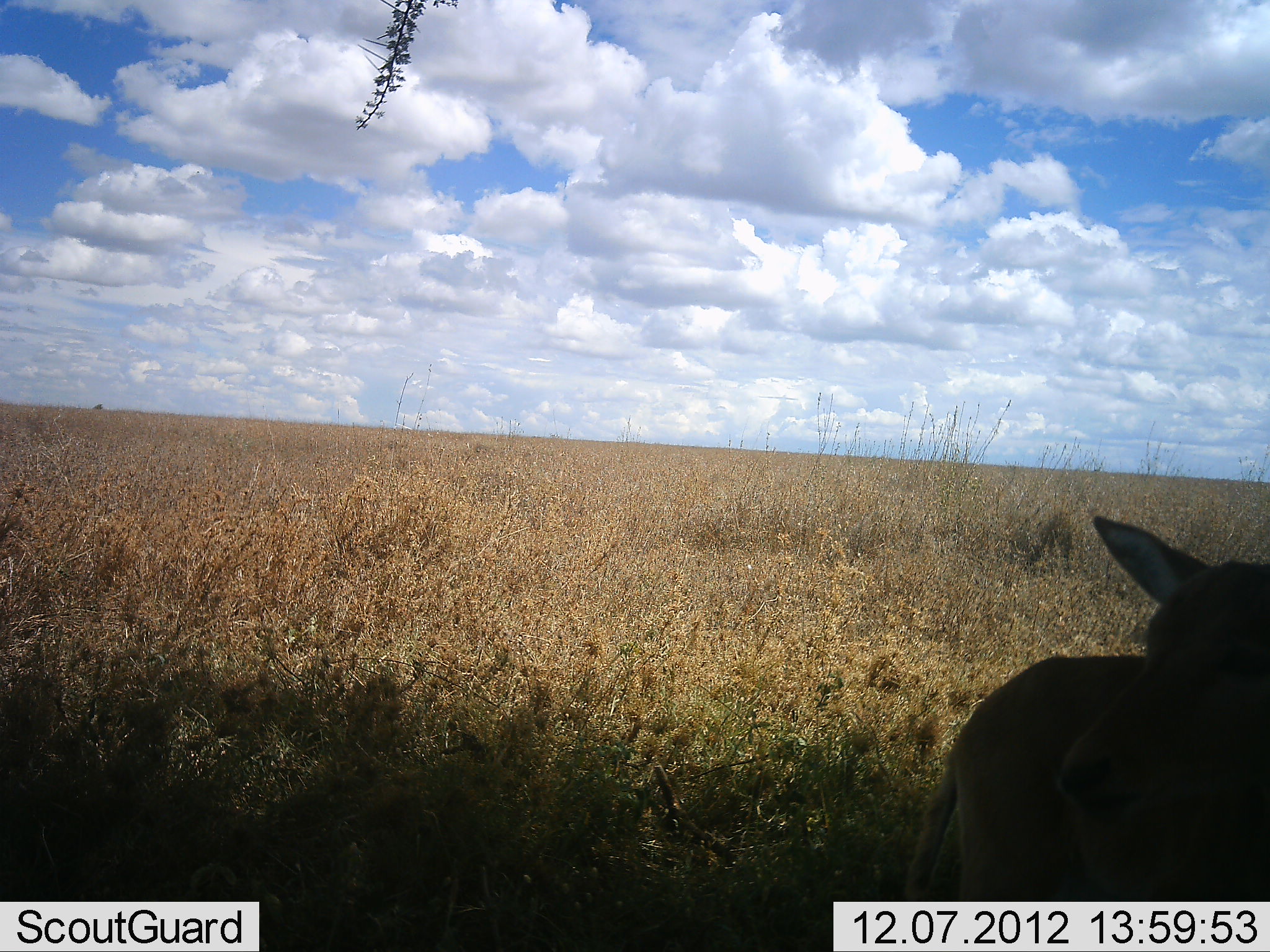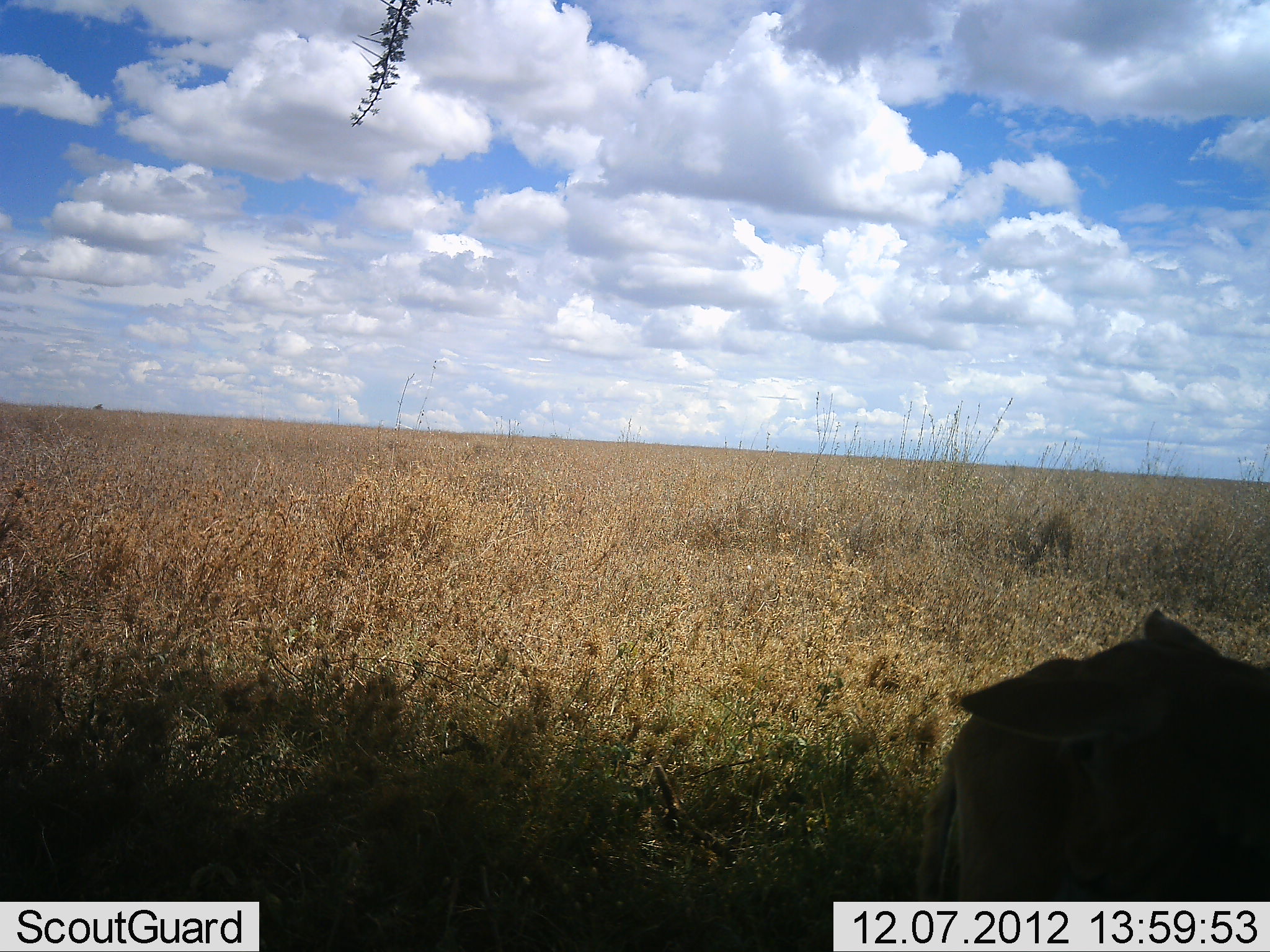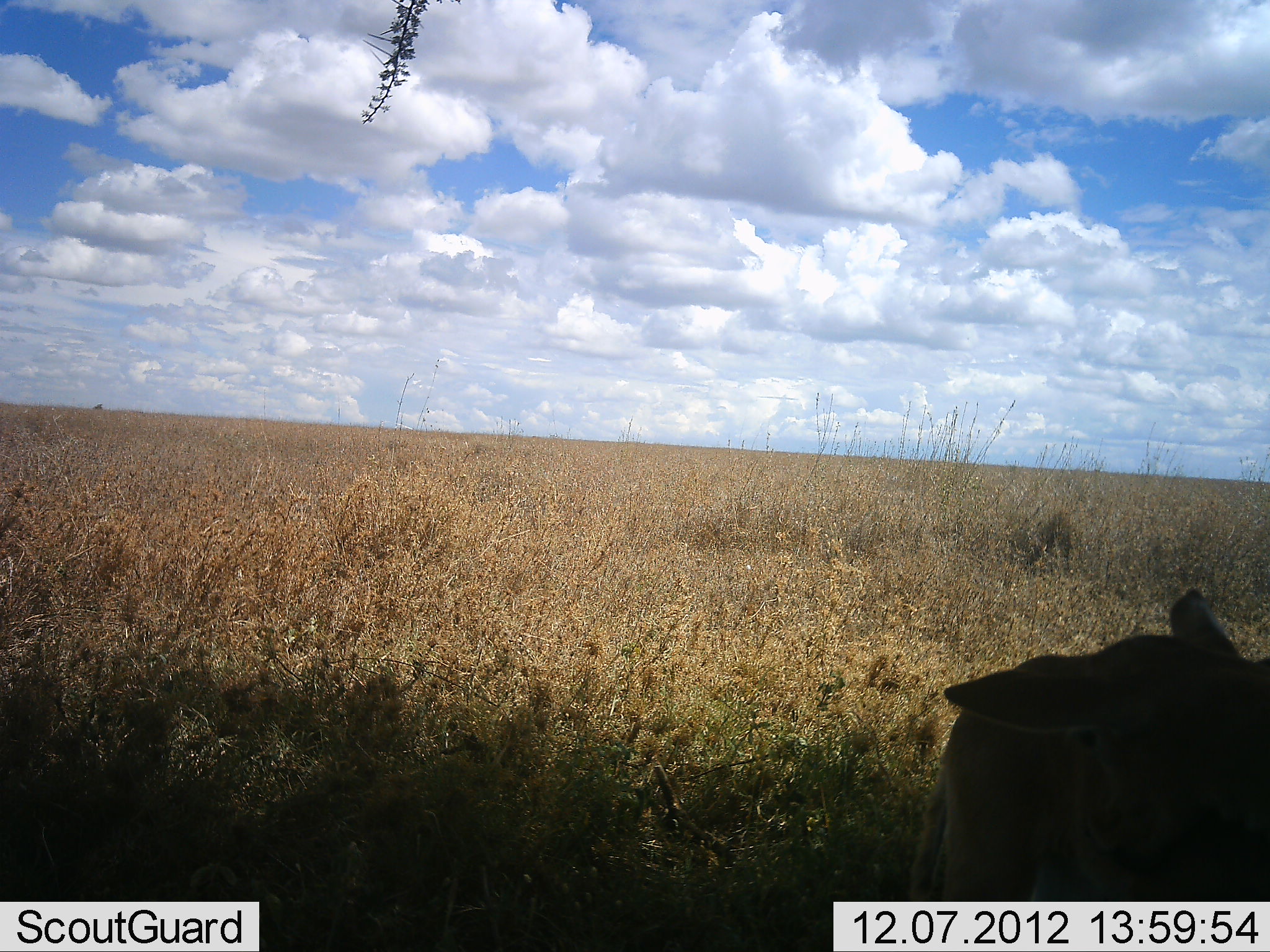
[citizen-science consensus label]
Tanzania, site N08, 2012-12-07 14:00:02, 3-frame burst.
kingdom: Animalia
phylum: Chordata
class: Mammalia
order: Artiodactyla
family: Bovidae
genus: Aepyceros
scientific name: Aepyceros melampus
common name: impala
Impala (Aepyceros melampus), count 1. Behavior (volunteer vote fractions): standing 100%, resting 0%, moving 0%, interacting 0%. Young present (vote fraction): 0%. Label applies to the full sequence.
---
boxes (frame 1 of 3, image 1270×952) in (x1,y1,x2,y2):
animal: (906,515,1270,903)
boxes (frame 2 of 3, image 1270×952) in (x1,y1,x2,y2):
animal: (921,608,1270,902)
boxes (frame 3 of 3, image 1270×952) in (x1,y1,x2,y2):
animal: (907,588,1270,902)